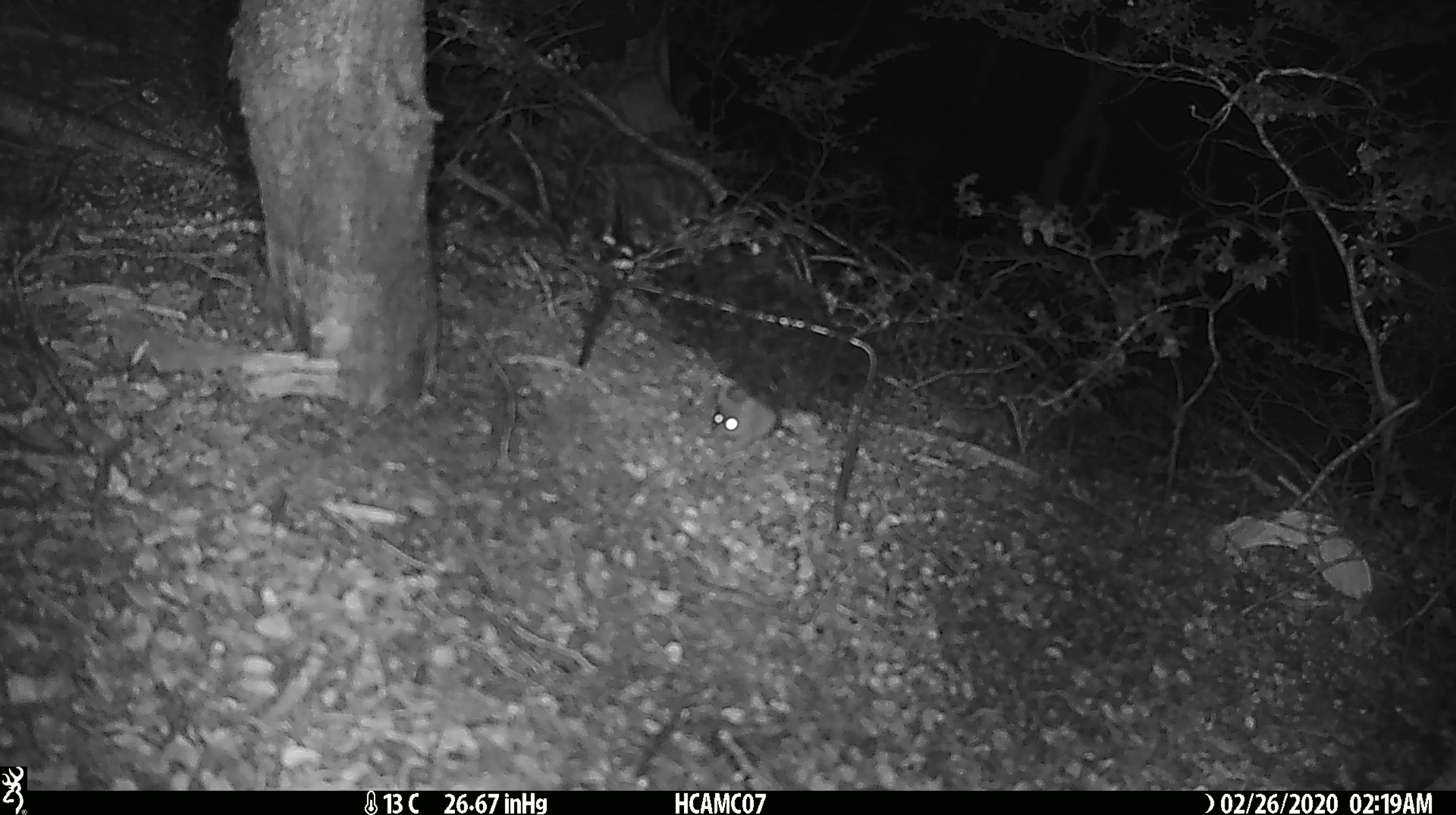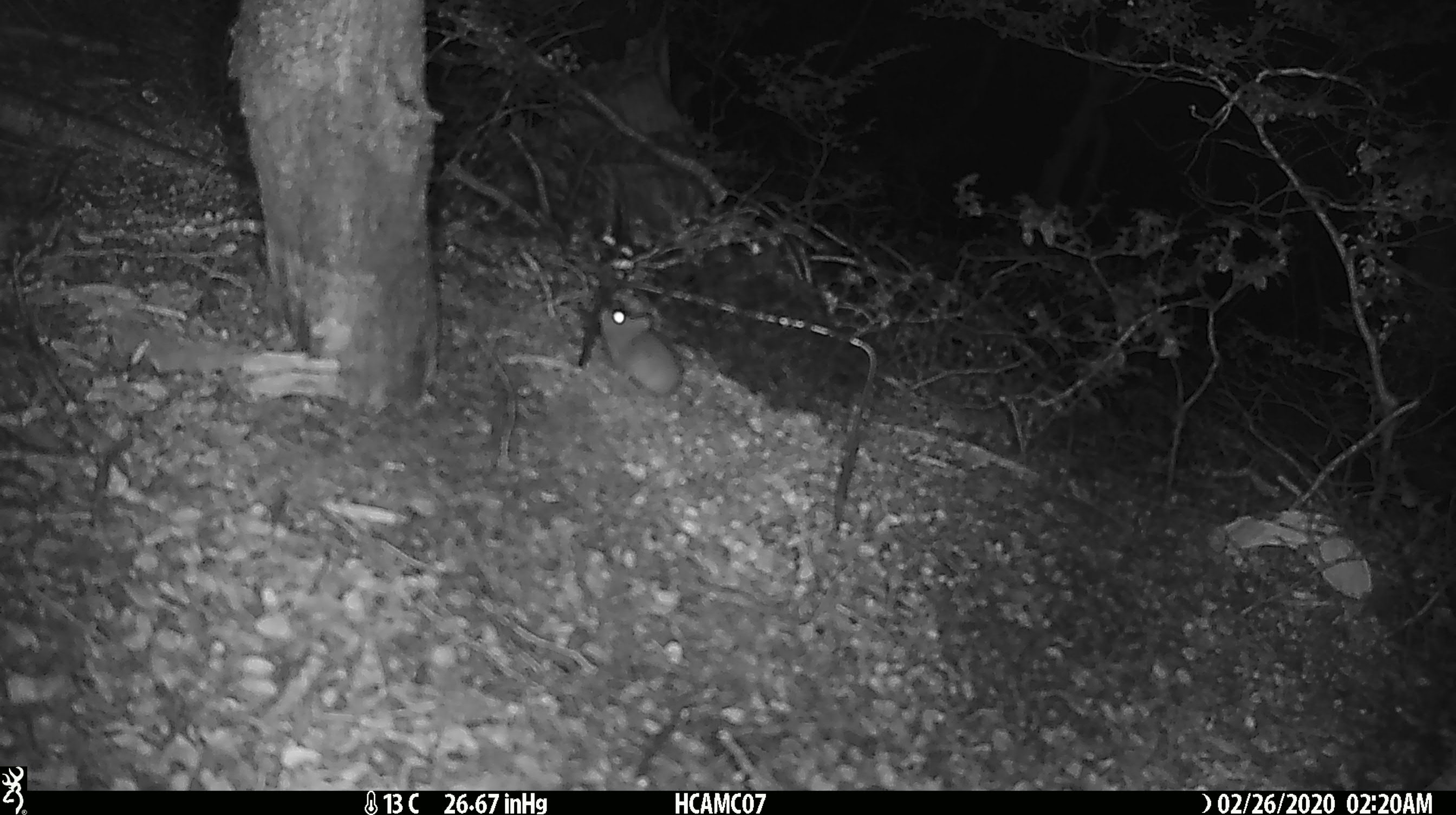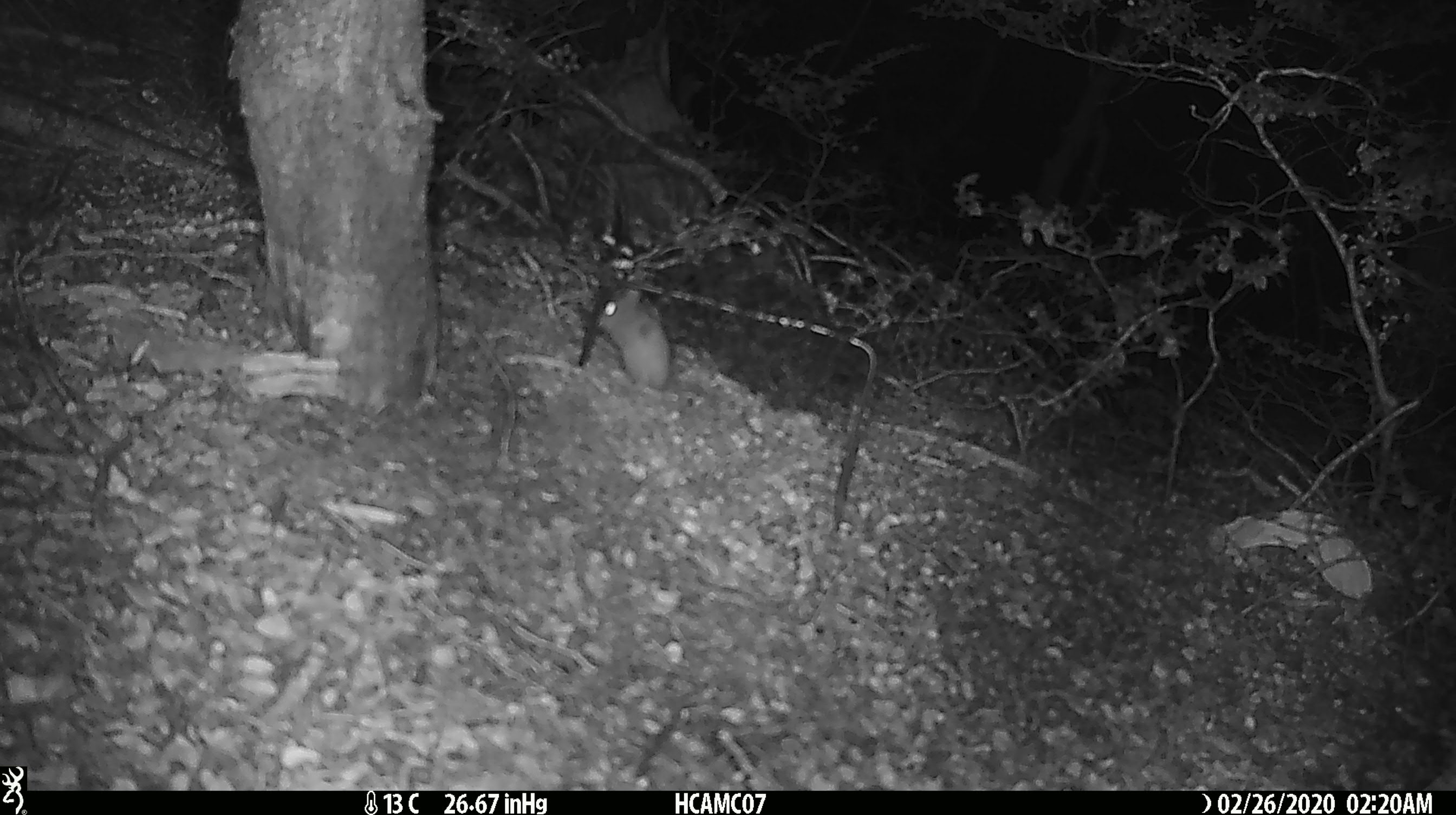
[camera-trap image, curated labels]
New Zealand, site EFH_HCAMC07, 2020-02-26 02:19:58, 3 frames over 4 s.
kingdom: Animalia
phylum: Chordata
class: Mammalia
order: Rodentia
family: Muridae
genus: Mus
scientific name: Mus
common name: mouse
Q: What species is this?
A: Mouse (Mus).